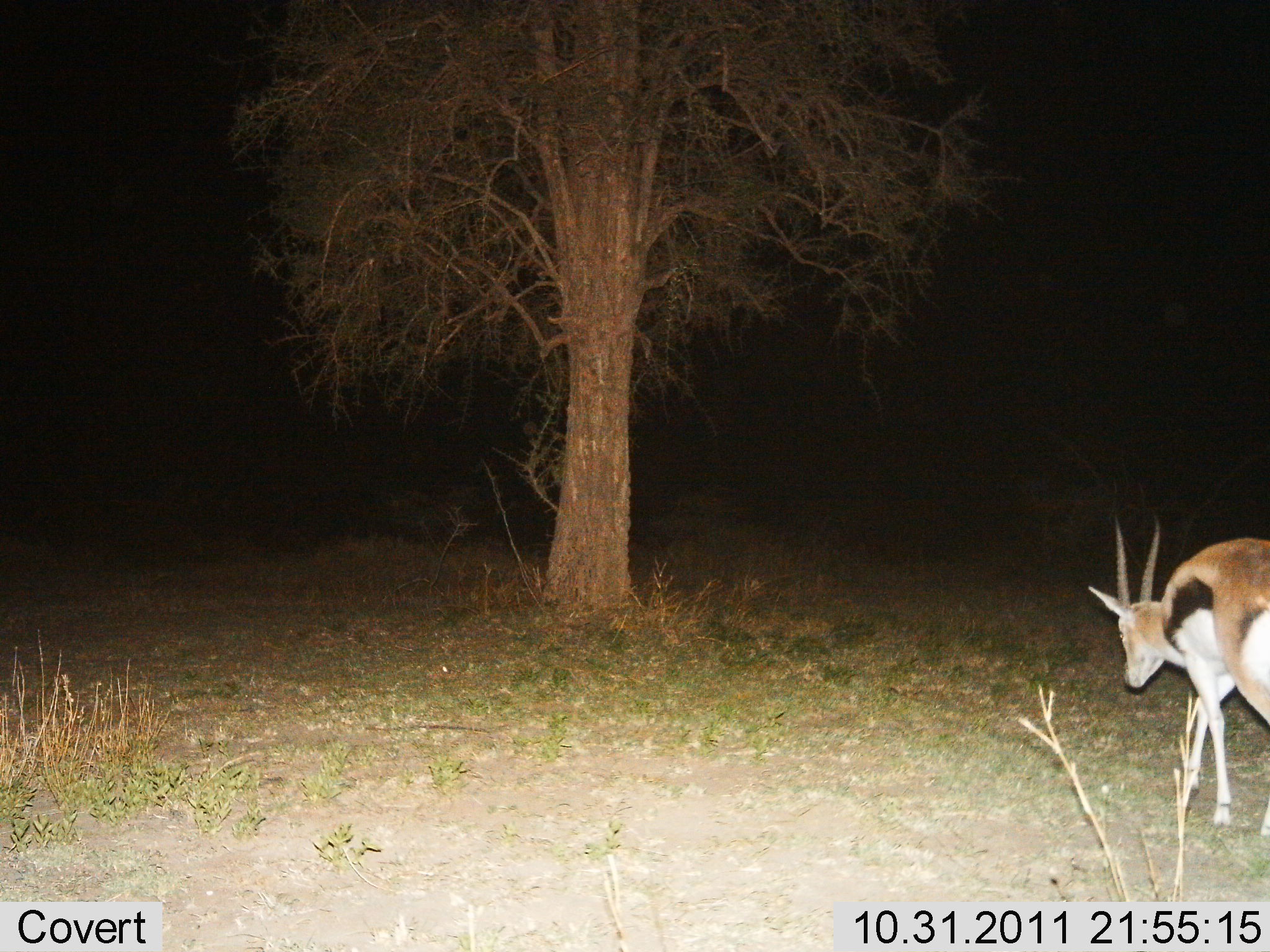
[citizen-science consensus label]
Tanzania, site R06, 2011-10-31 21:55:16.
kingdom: Animalia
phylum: Chordata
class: Mammalia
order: Artiodactyla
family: Bovidae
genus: Eudorcas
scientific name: Eudorcas thomsonii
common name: thomson's gazelle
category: gazellethomsons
Gazellethomsons (thomson's gazelle) (Eudorcas thomsonii), count 1. Behavior (volunteer vote fractions): standing 9%, resting 0%, moving 91%, interacting 0%. Young present (vote fraction): 0%. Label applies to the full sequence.